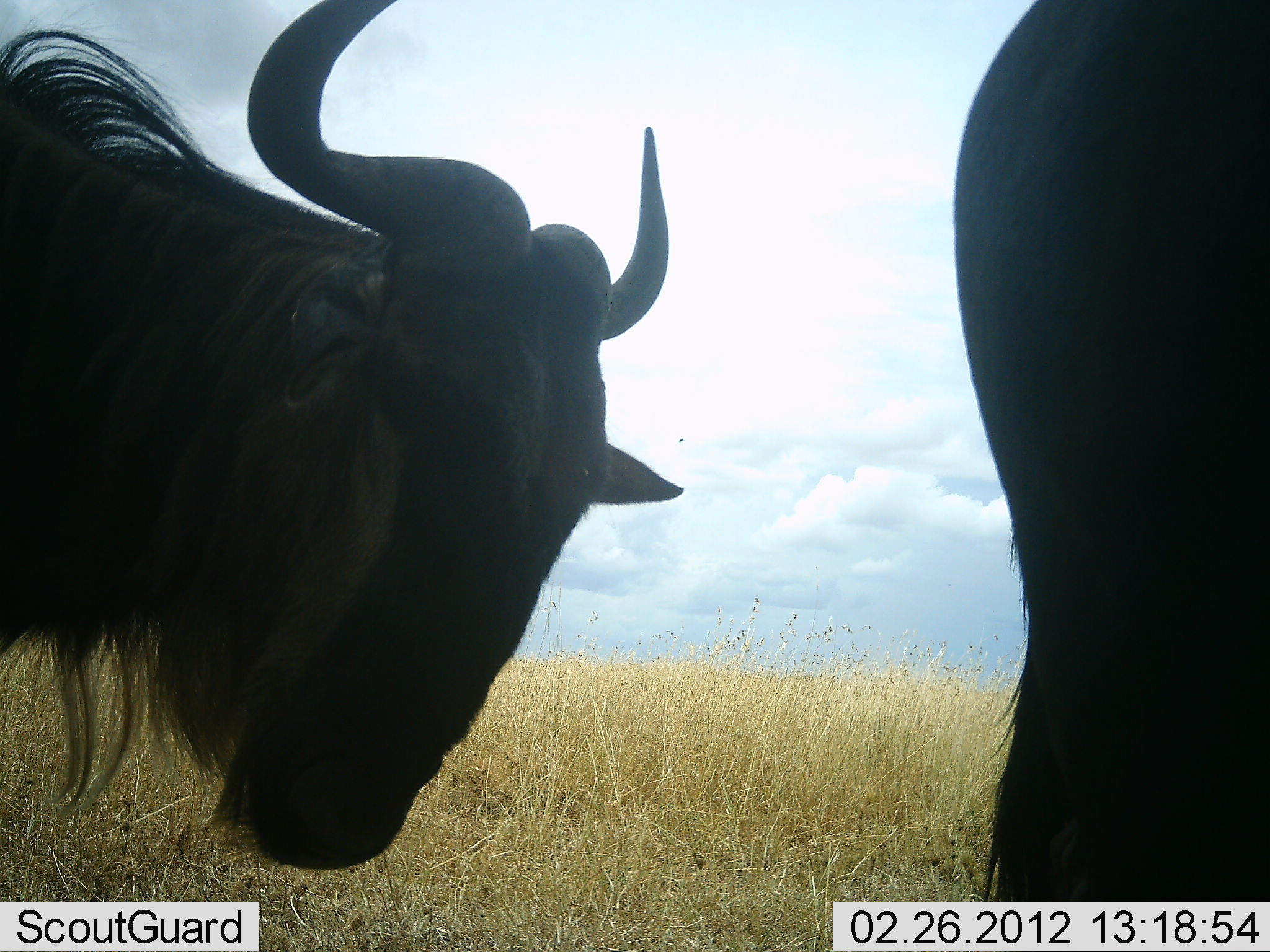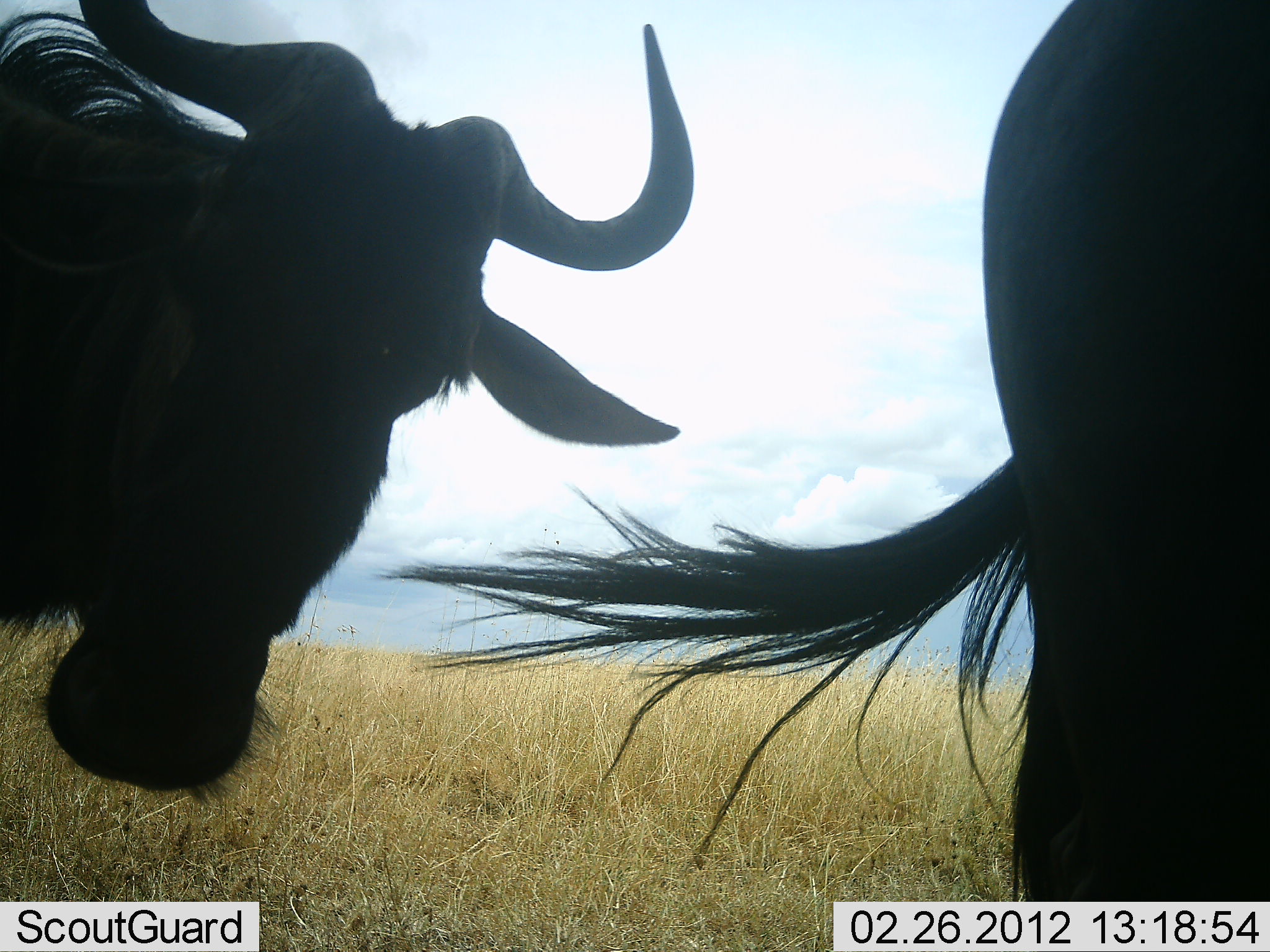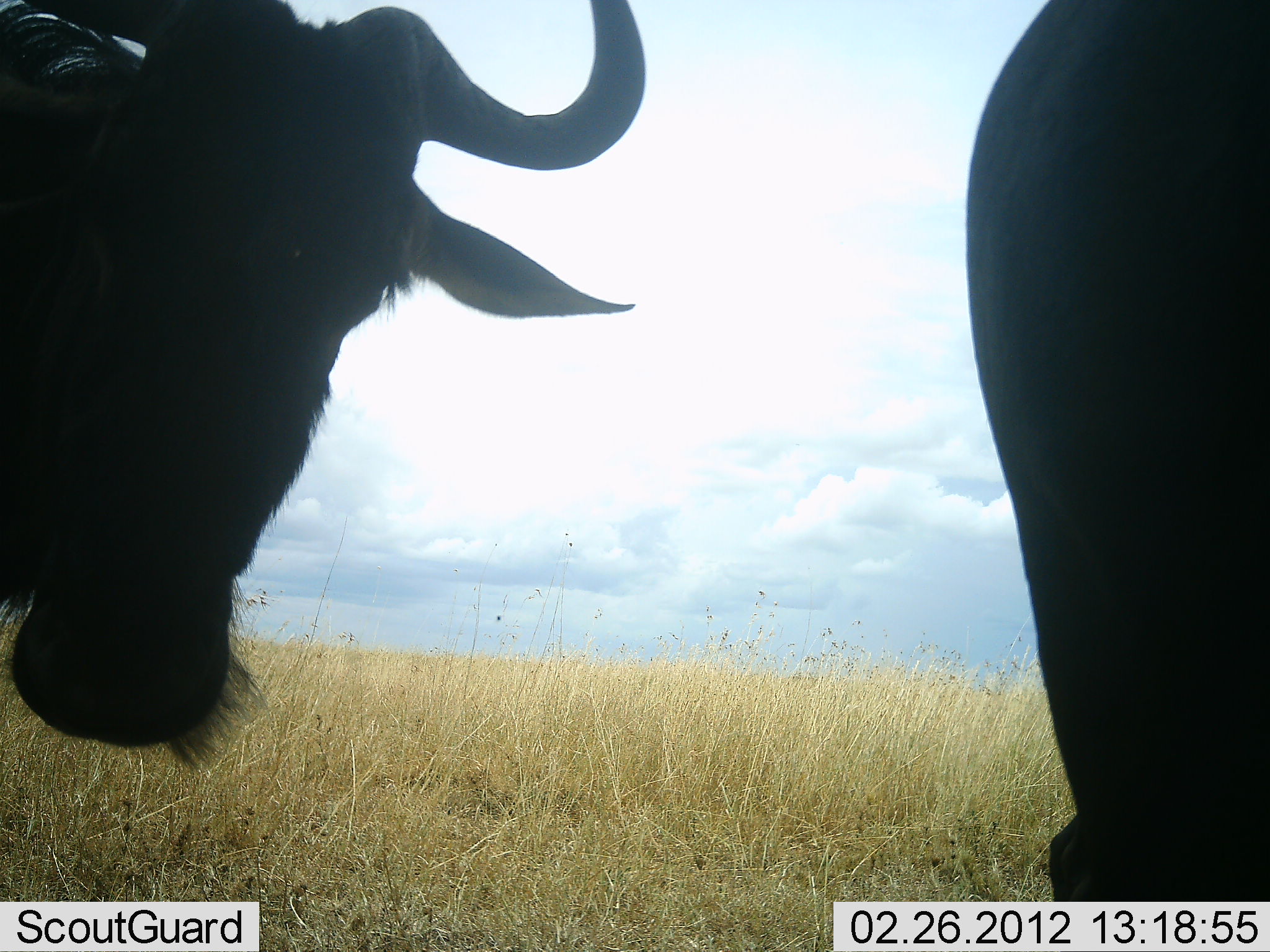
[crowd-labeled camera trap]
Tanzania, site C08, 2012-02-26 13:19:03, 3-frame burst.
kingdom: Animalia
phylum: Chordata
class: Mammalia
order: Artiodactyla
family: Bovidae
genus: Connochaetes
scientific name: Connochaetes taurinus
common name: blue wildebeest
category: wildebeest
Wildebeest (blue wildebeest) (Connochaetes taurinus), count 2. Behavior (volunteer vote fractions): standing 84%, resting 5%, moving 11%, interacting 5%. Young present (vote fraction): 0%. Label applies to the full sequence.